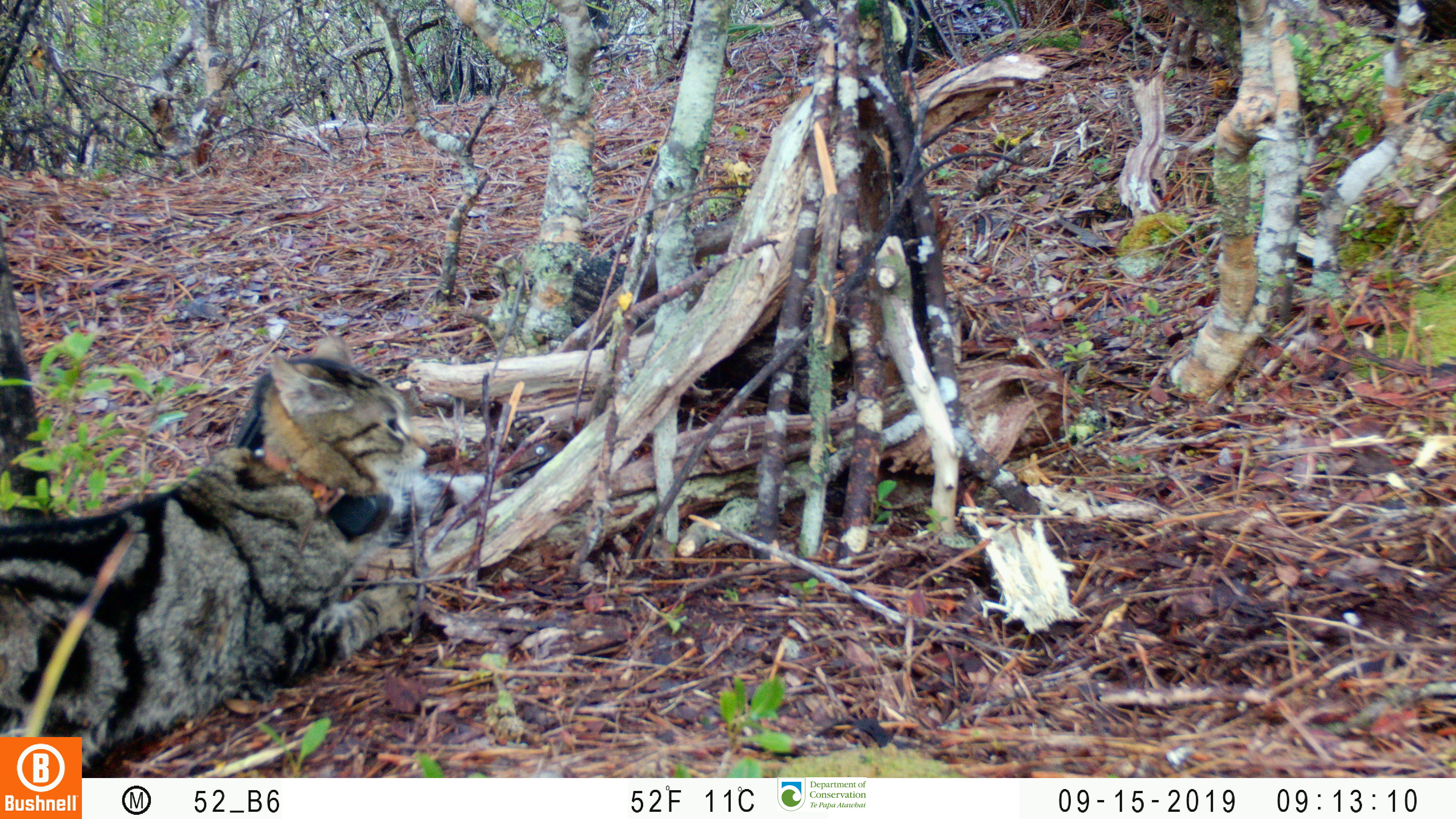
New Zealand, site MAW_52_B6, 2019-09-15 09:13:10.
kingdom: Animalia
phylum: Chordata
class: Mammalia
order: Carnivora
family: Felidae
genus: Felis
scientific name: Felis catus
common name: domestic cat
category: cat